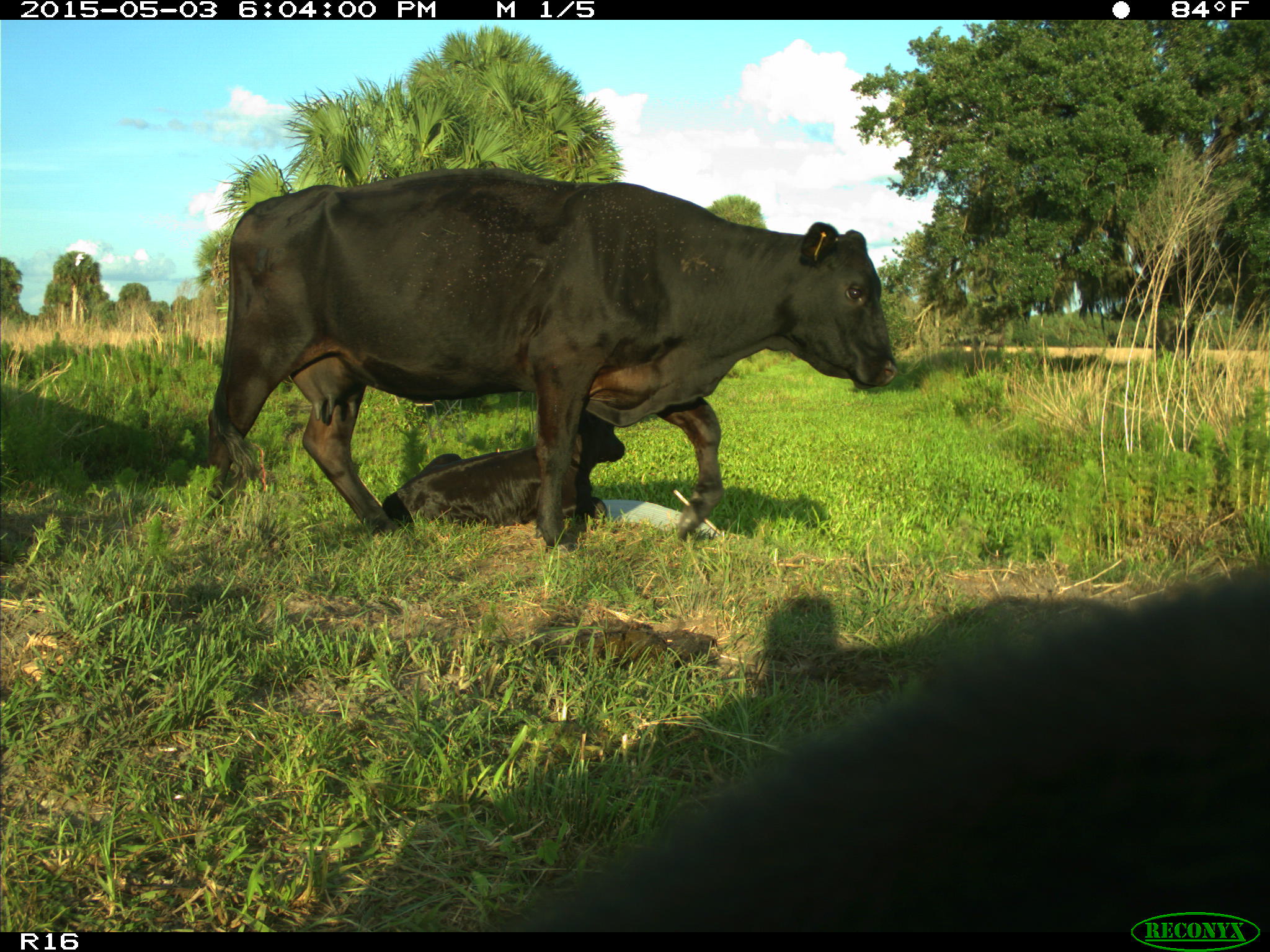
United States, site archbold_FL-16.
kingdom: Animalia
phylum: Chordata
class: Mammalia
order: Artiodactyla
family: Bovidae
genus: Bos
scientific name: Bos taurus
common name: domestic cow